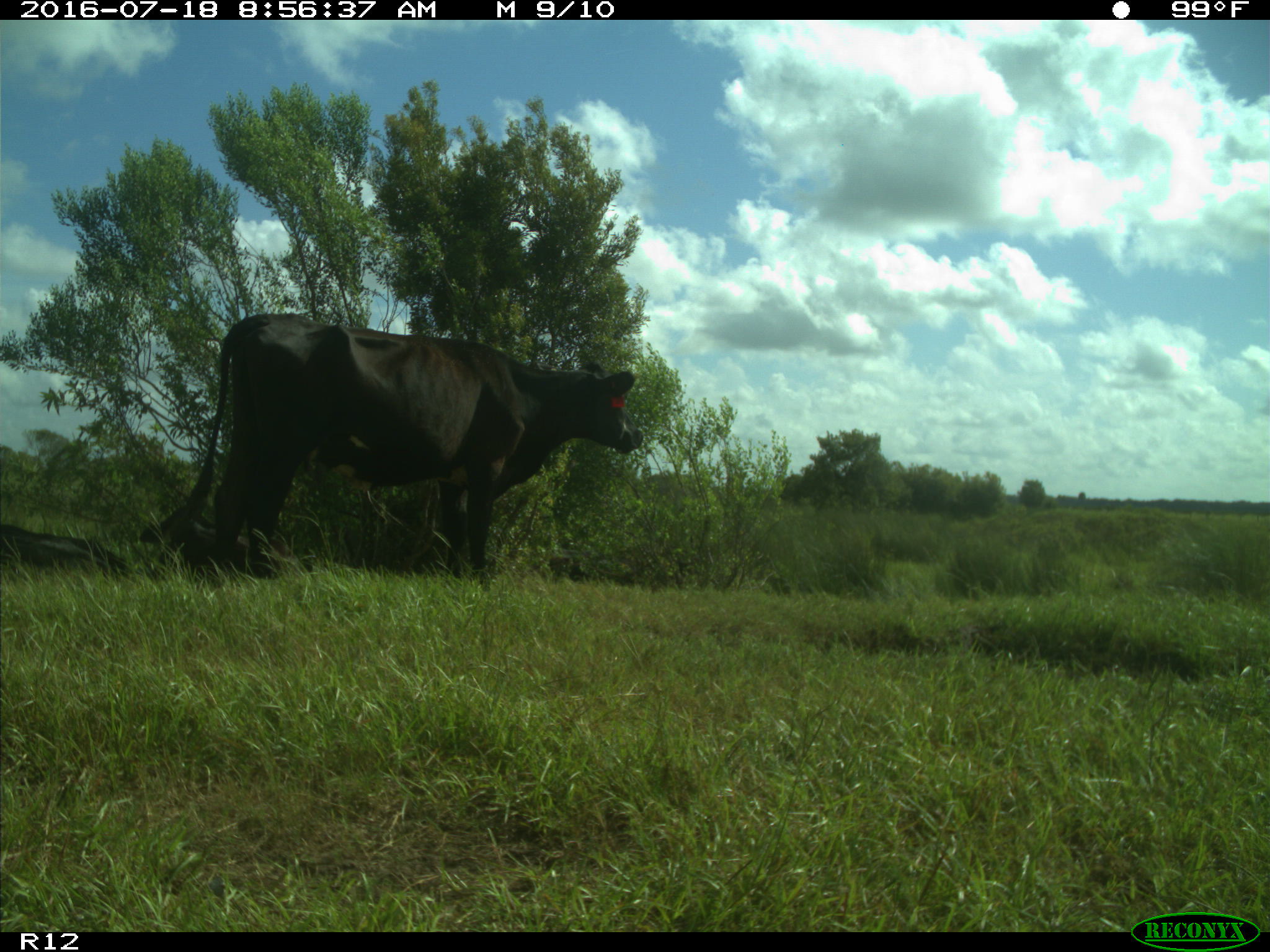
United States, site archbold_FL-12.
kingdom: Animalia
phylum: Chordata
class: Mammalia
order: Artiodactyla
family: Bovidae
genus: Bos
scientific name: Bos taurus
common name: domestic cow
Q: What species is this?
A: Bos taurus (domestic cow).